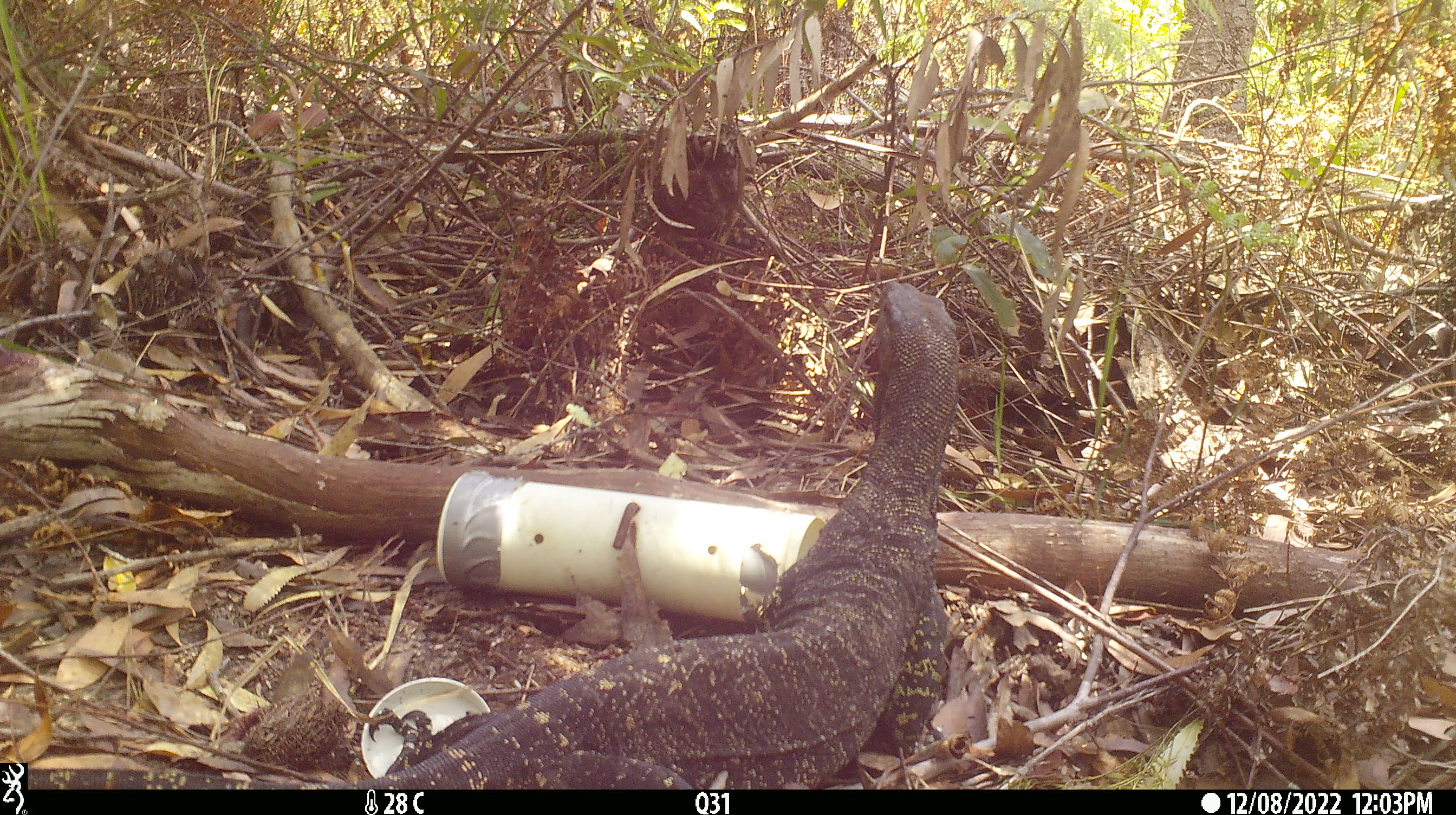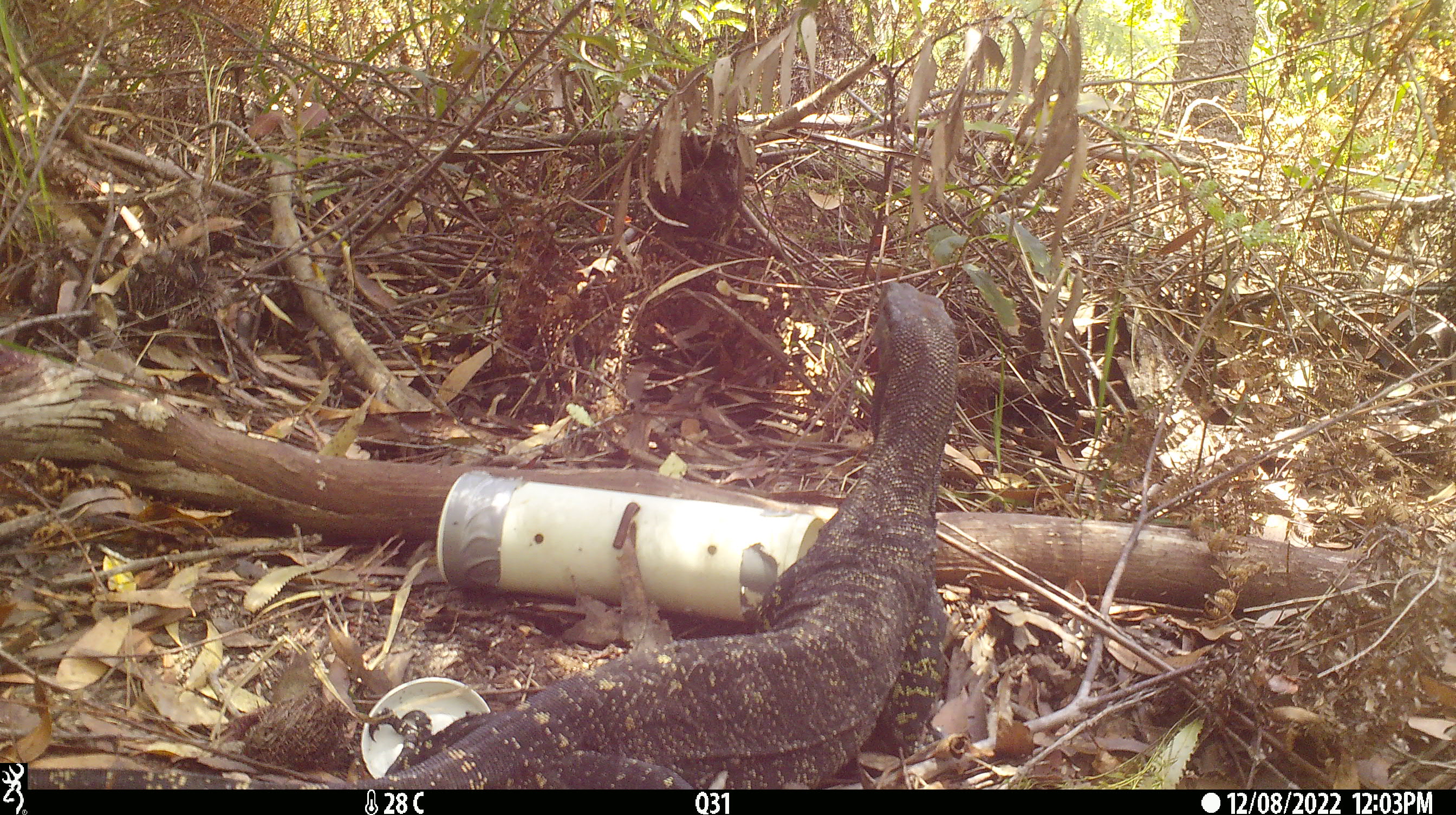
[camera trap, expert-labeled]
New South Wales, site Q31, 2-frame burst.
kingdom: Animalia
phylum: Chordata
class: Reptilia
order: Squamata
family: Varanidae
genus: Varanus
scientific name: Varanus varius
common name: lace monitor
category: goanna